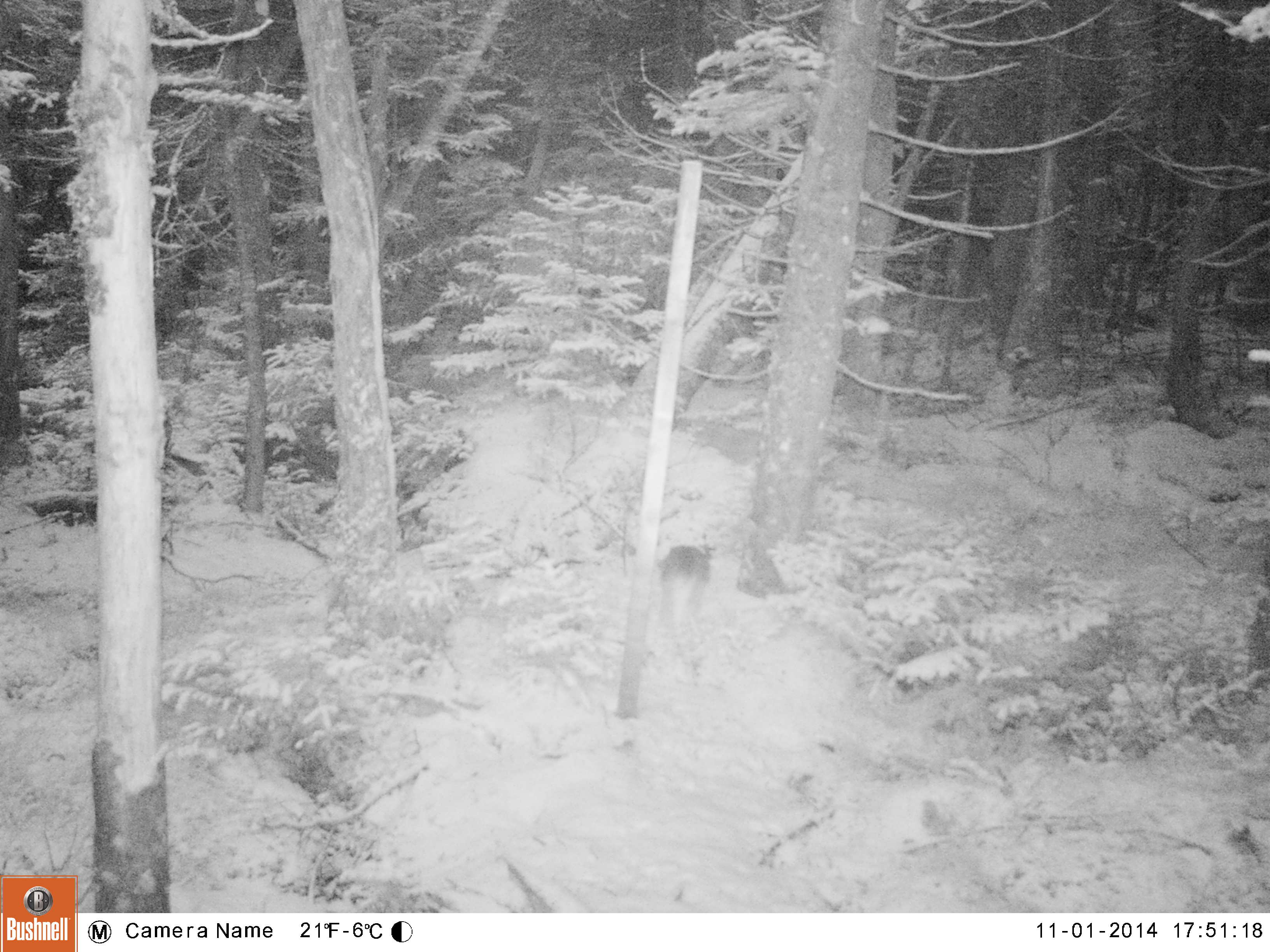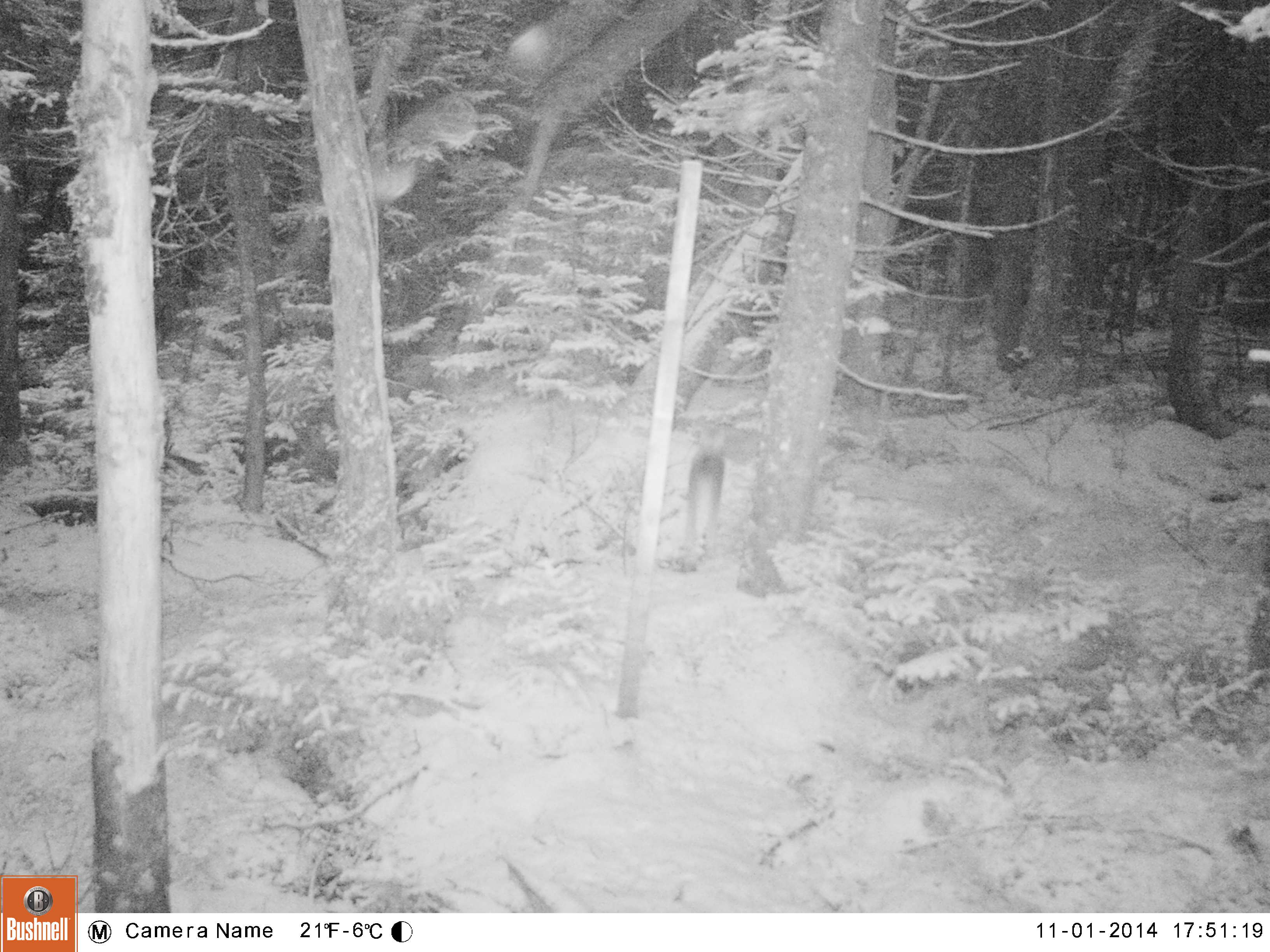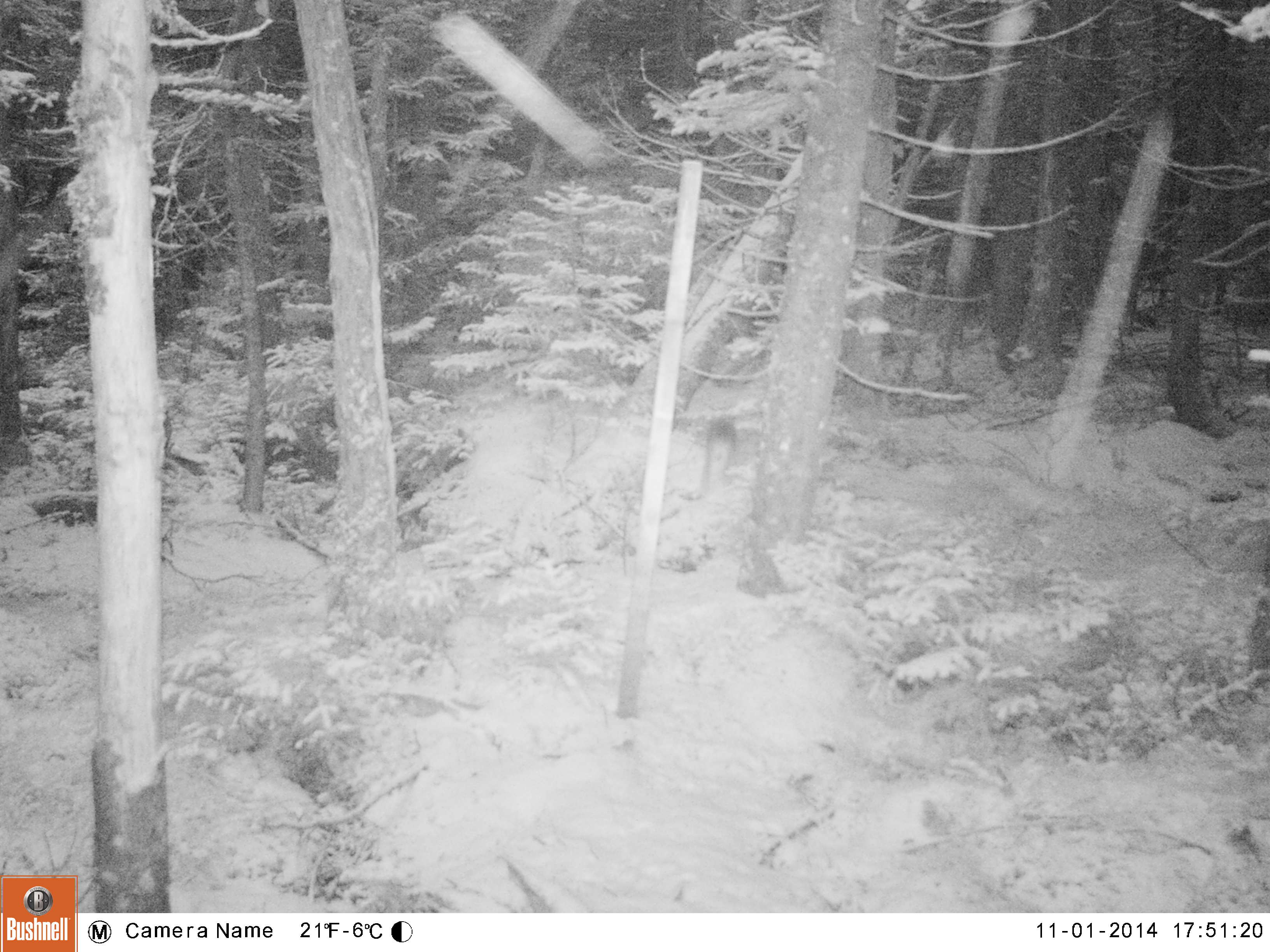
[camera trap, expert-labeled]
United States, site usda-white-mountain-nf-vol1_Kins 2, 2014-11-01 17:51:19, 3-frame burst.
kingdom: Animalia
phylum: Chordata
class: Mammalia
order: Lagomorpha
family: Leporidae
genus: Lepus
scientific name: Lepus americanus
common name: snowshoe hare